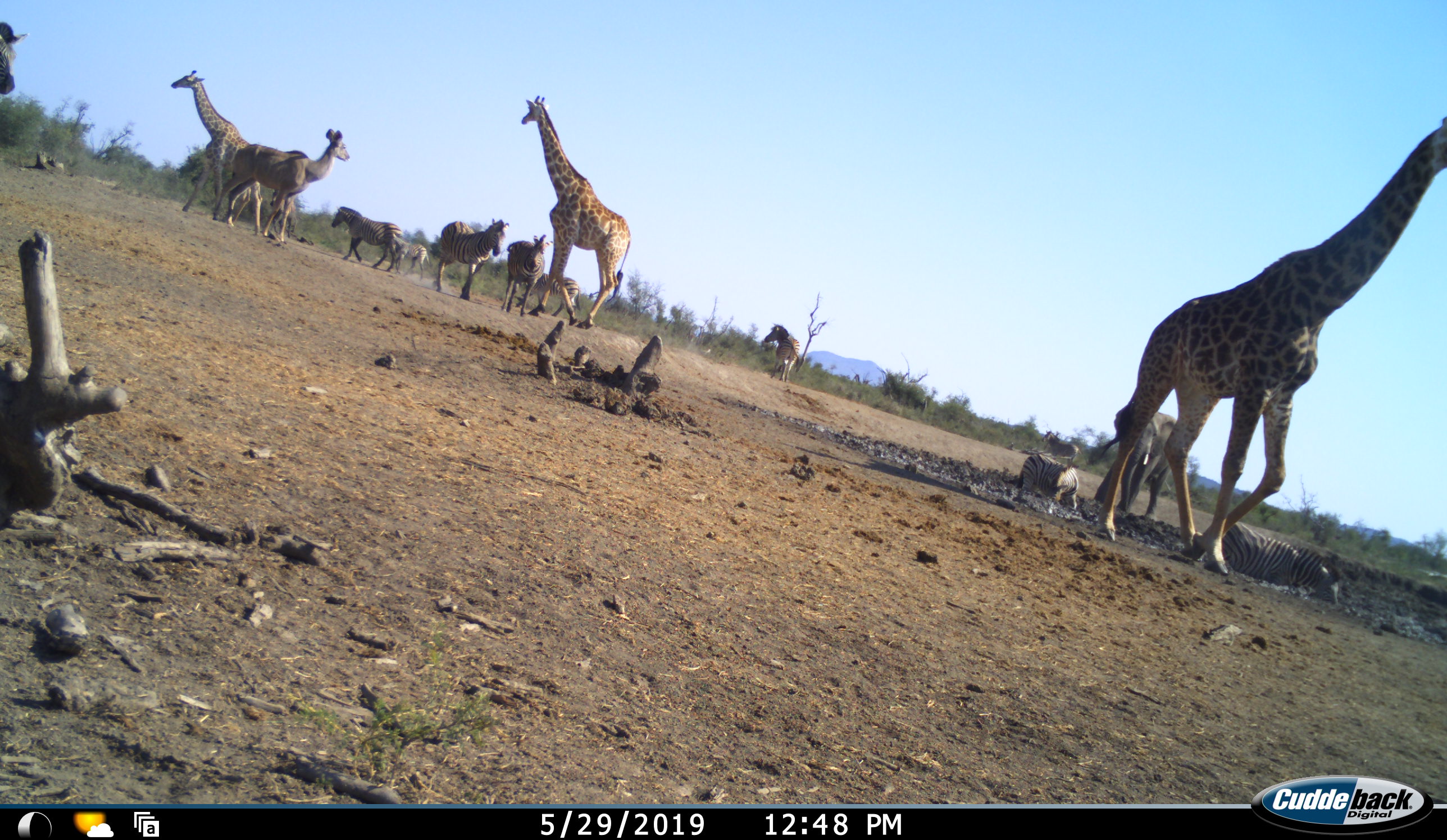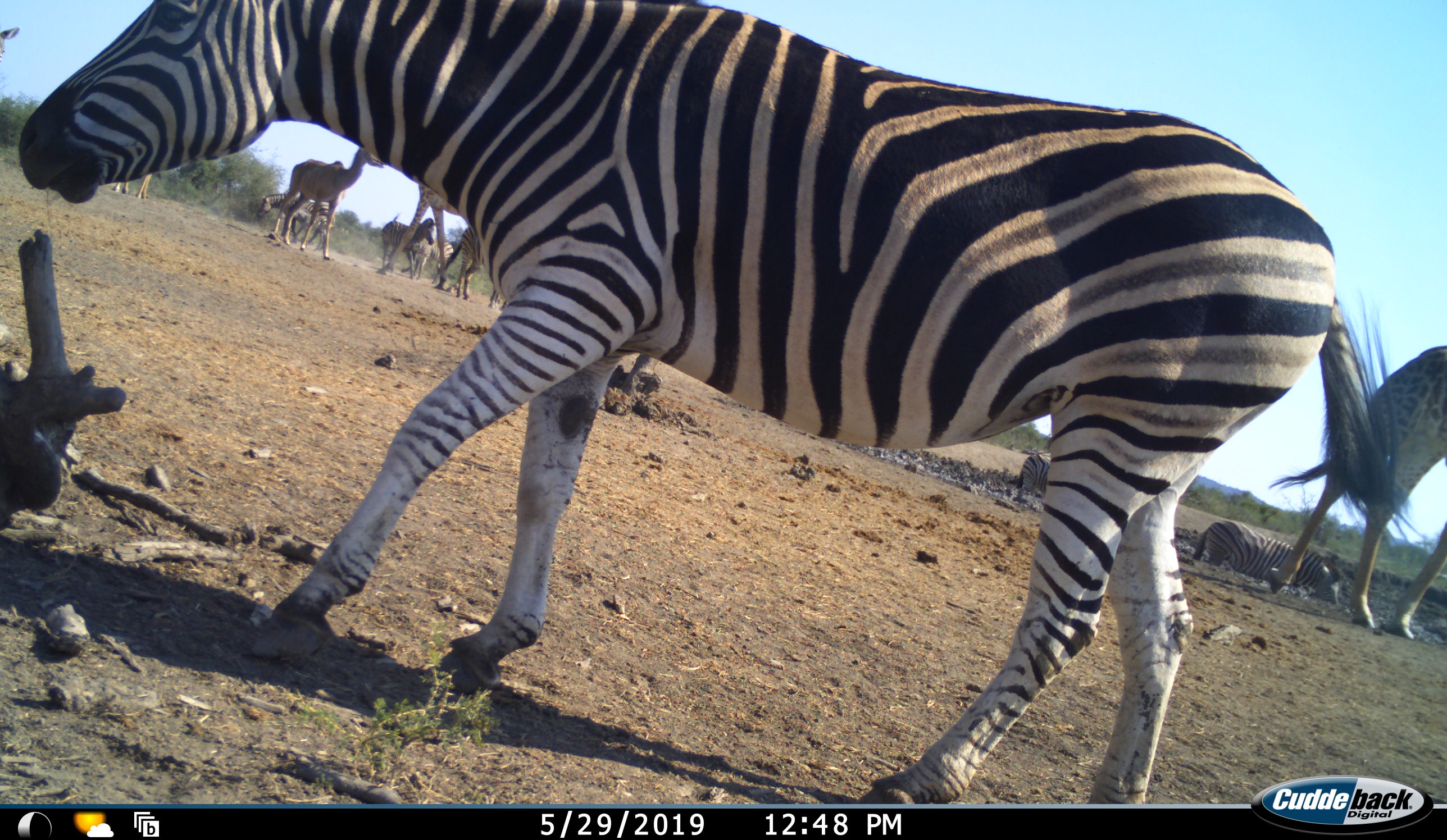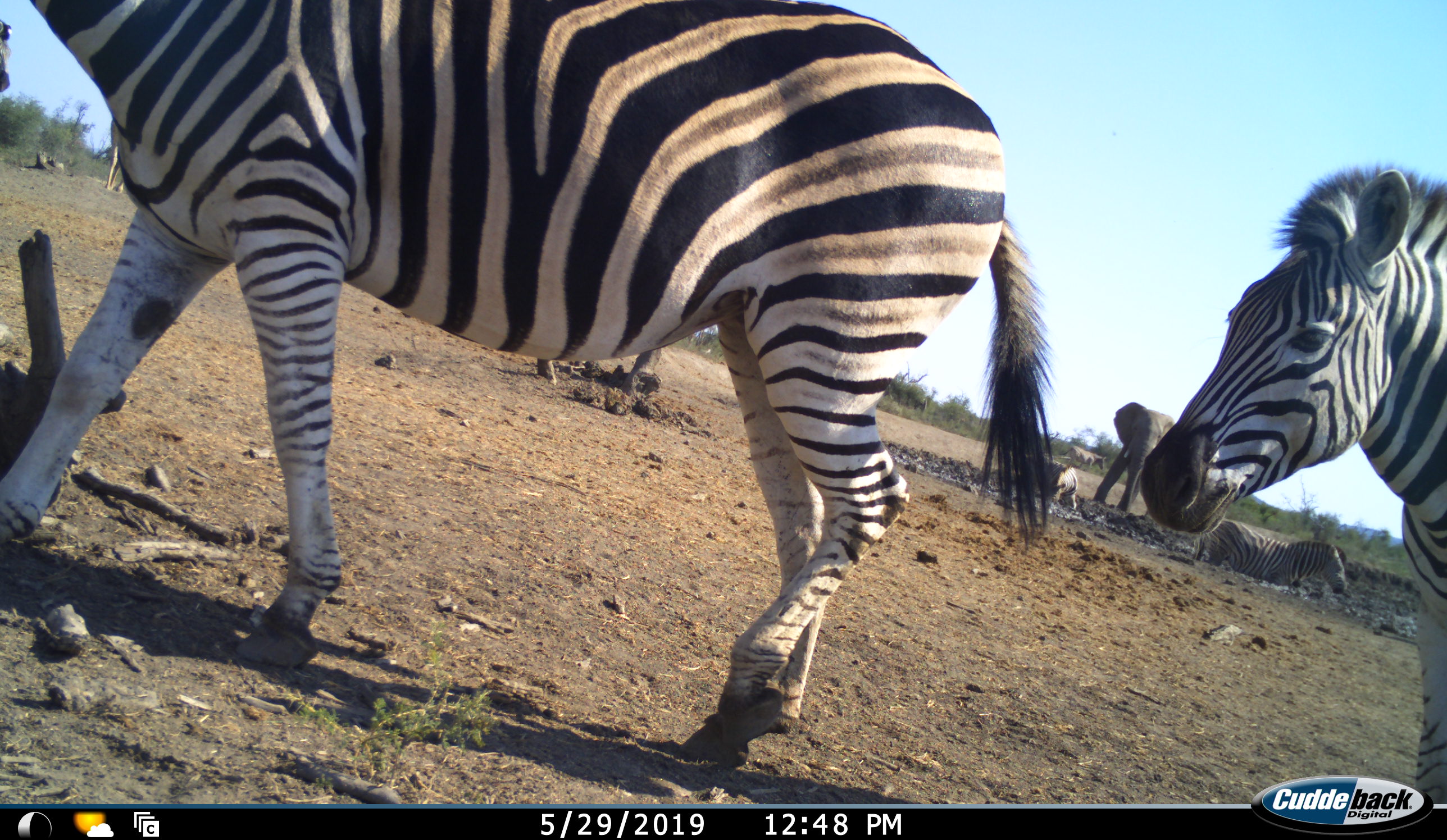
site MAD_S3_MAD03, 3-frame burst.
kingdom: Animalia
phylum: Chordata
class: Mammalia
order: Proboscidea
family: Elephantidae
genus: Loxodonta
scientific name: Loxodonta africana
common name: african bush elephant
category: elephant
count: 1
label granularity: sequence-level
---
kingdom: Animalia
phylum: Chordata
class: Mammalia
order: Artiodactyla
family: Giraffidae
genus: Giraffa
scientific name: Giraffa camelopardalis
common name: giraffe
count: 3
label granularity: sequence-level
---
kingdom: Animalia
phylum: Chordata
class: Mammalia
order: Perissodactyla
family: Equidae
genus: Equus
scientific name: Equus quagga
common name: plains zebra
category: zebraplains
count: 10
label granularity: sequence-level